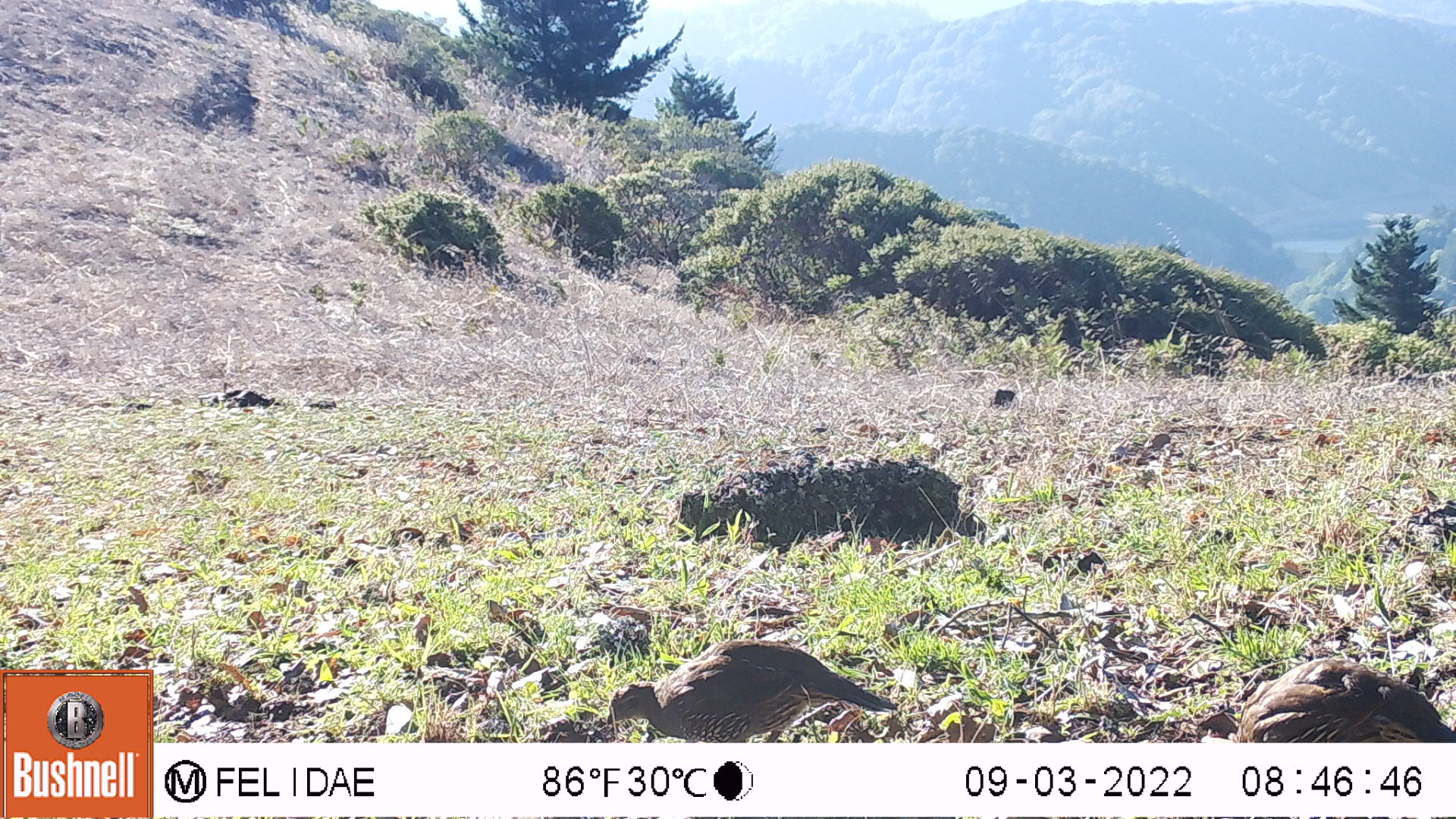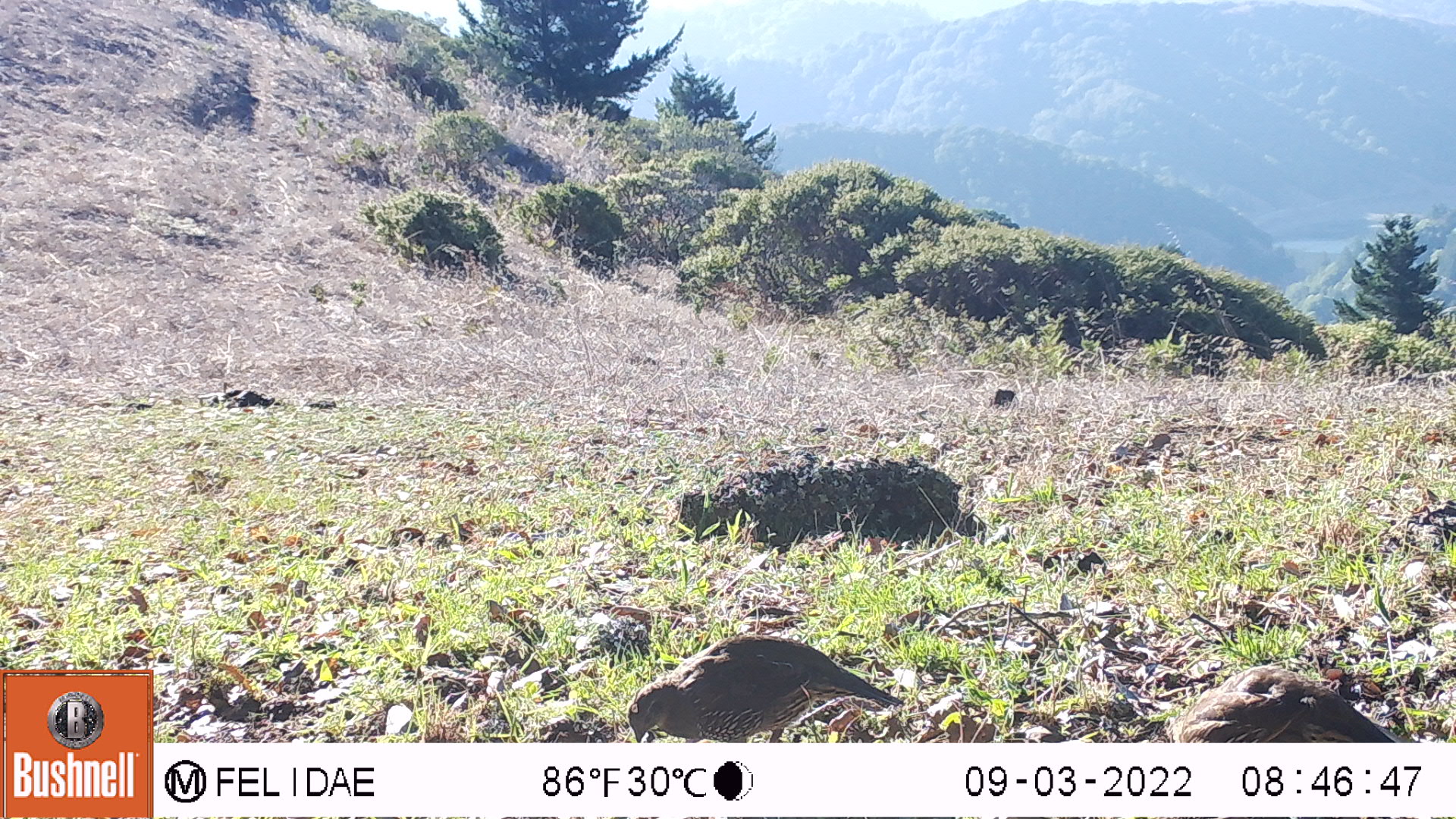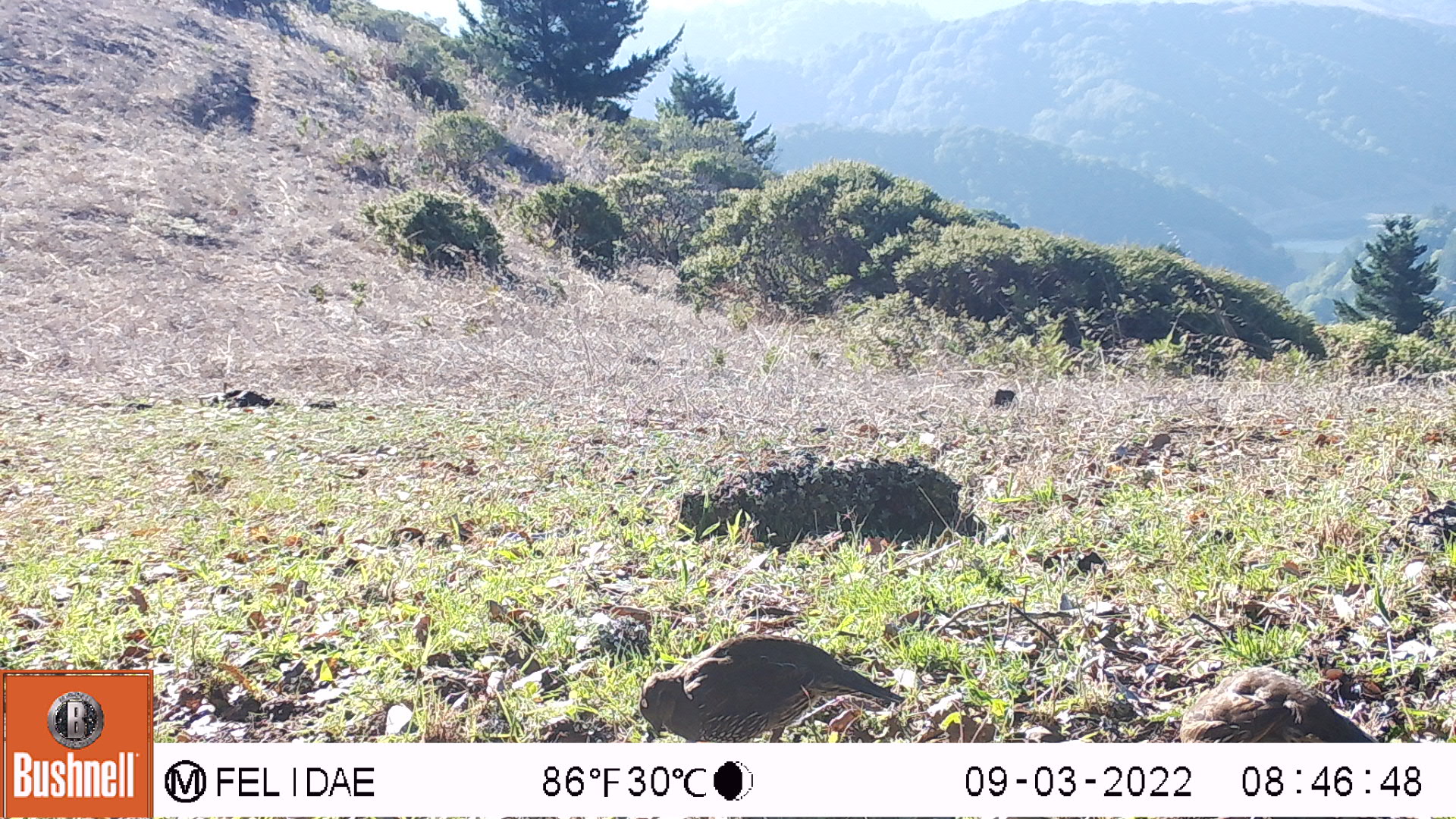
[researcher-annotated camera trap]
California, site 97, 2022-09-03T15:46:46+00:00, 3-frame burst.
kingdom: Animalia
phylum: Chordata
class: Aves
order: Galliformes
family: Odontophoridae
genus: Callipepla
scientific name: Callipepla californica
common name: california quail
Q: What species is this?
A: California quail (Callipepla californica).